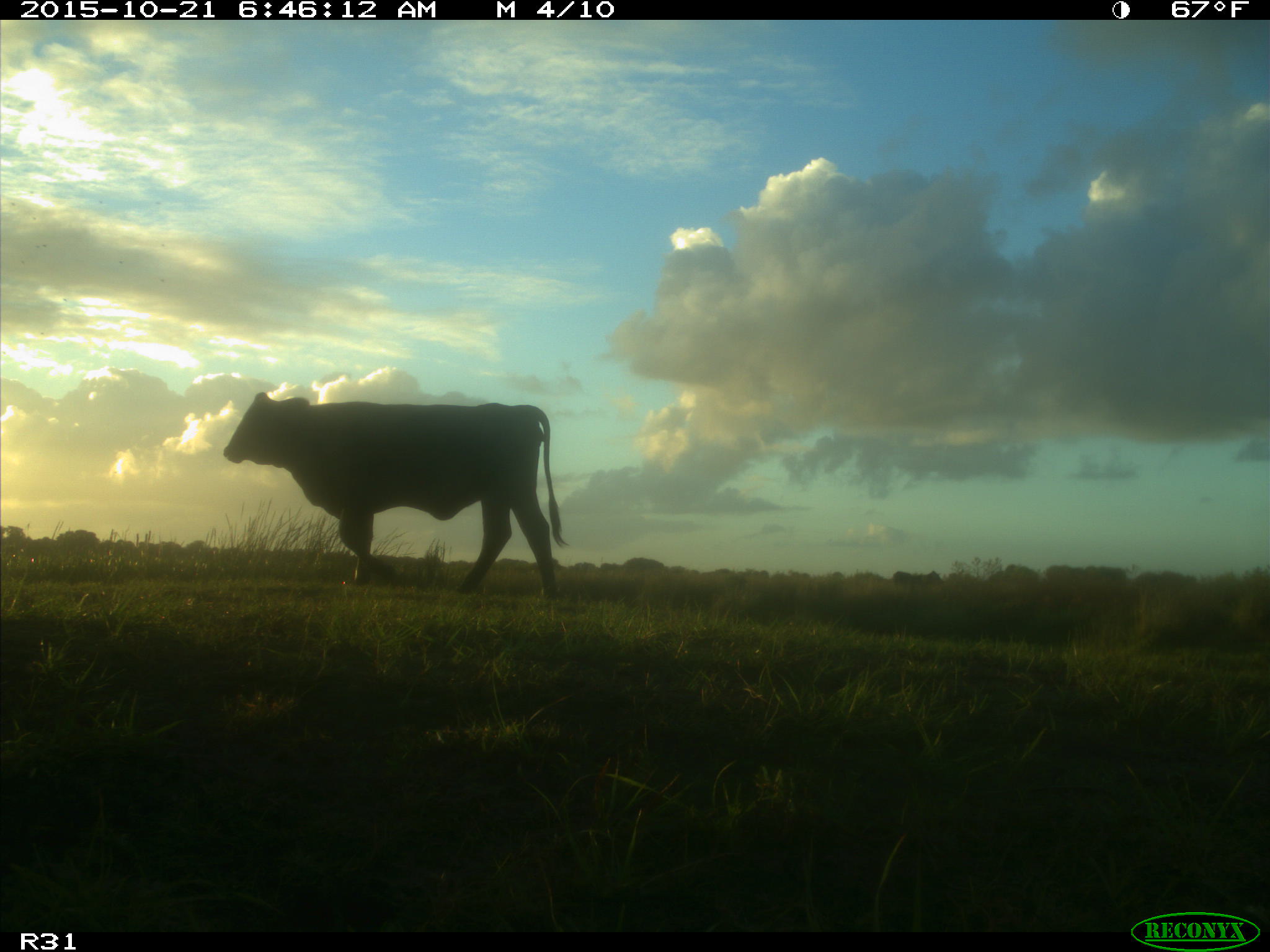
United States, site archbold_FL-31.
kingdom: Animalia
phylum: Chordata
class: Mammalia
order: Artiodactyla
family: Bovidae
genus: Bos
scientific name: Bos taurus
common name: domestic cow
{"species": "Bos taurus (domestic cow)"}